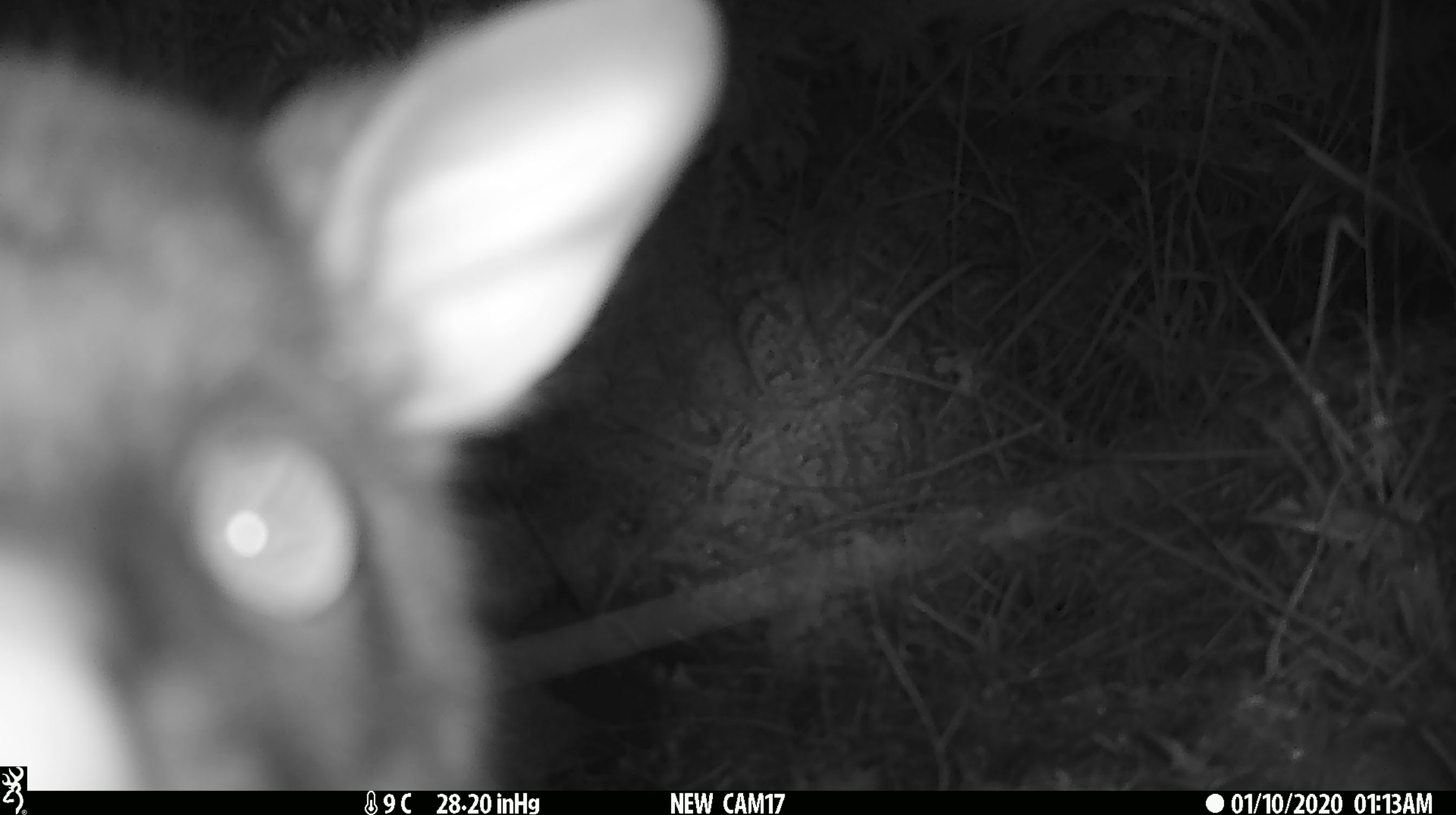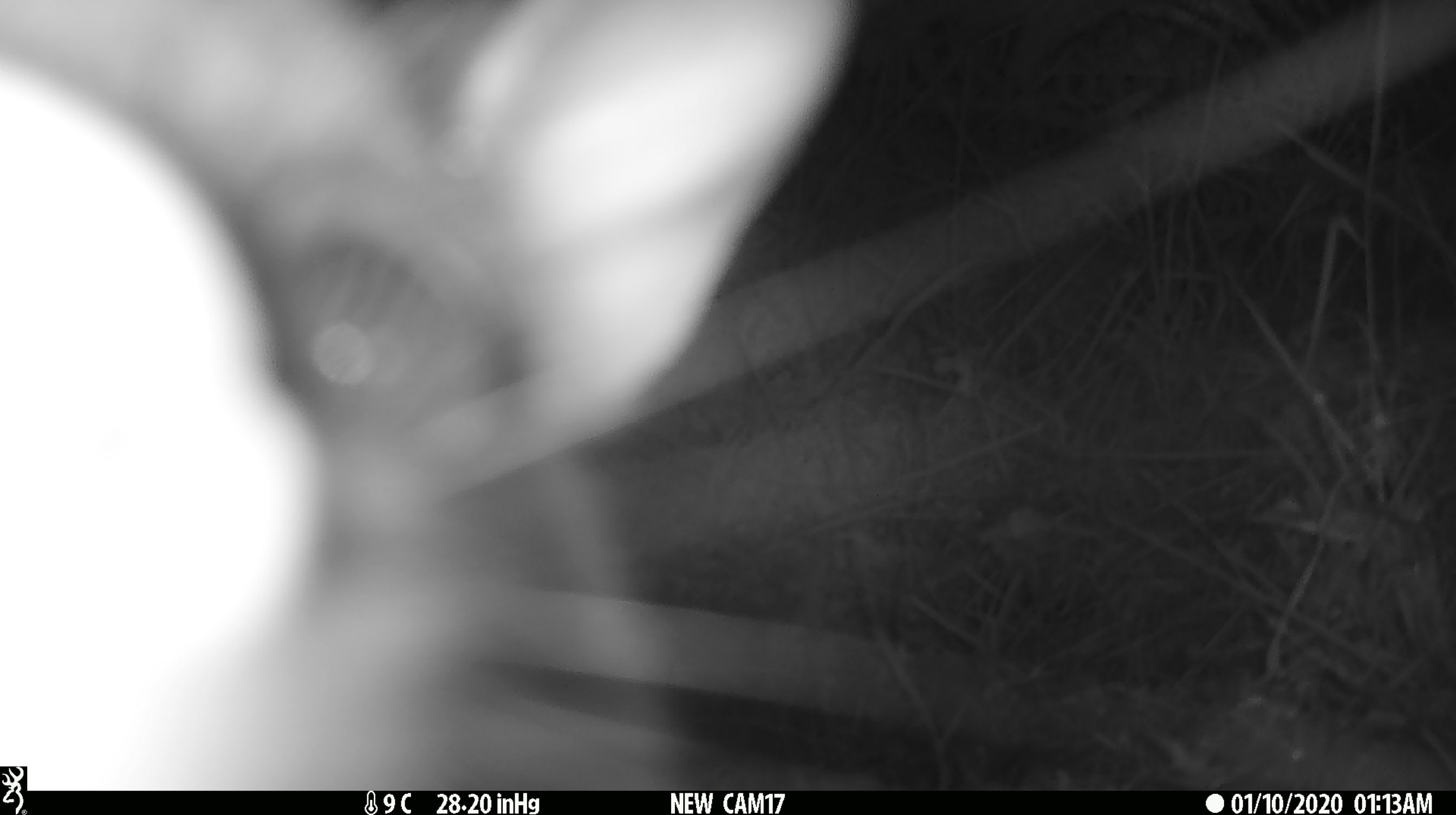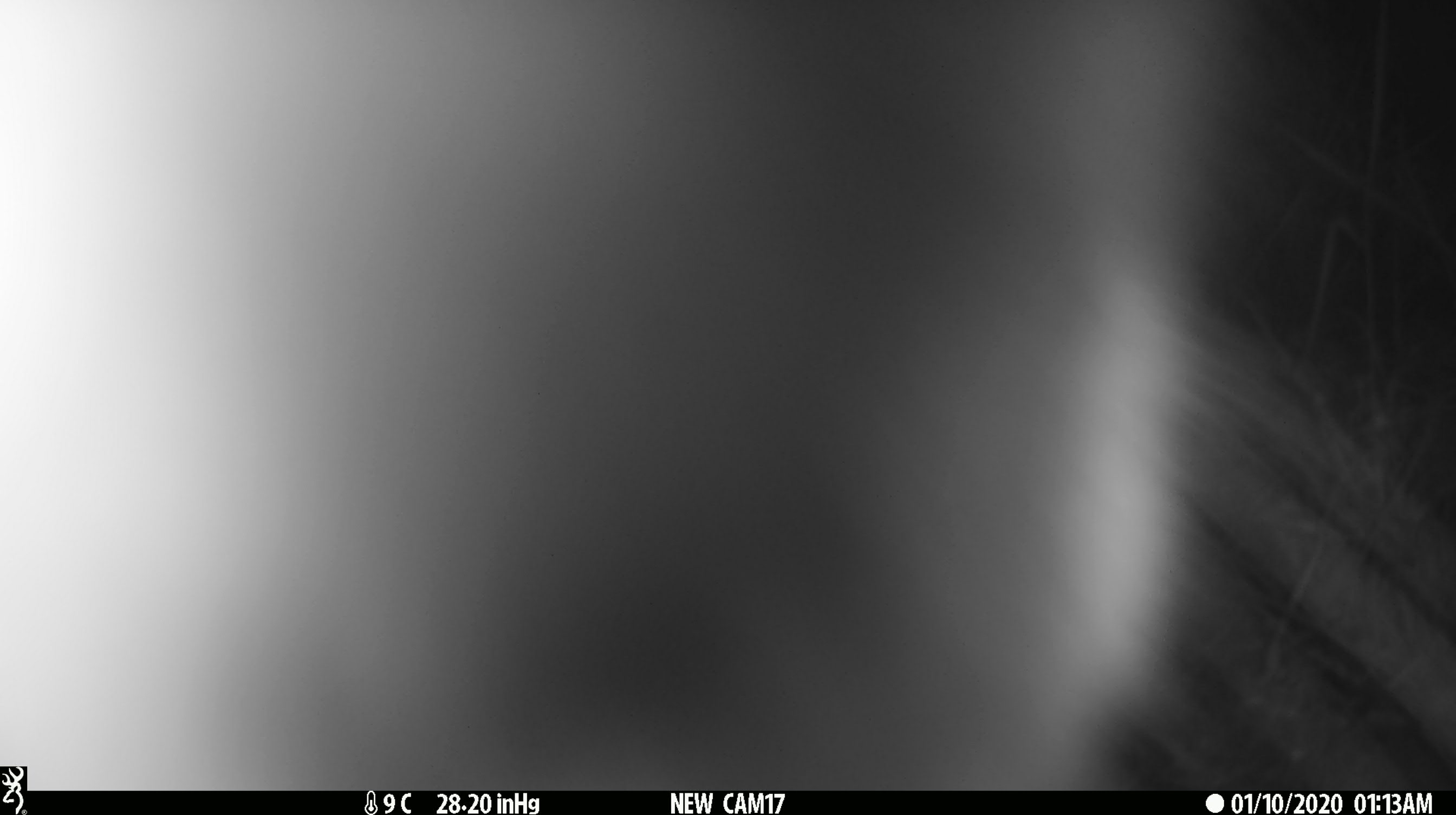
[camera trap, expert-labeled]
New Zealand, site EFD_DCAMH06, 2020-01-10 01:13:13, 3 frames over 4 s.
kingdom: Animalia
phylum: Chordata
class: Mammalia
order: Diprotodontia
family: Phalangeridae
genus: Trichosurus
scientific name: Trichosurus vulpecula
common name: common brushtail possum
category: possum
Possum (common brushtail possum) (Trichosurus vulpecula).